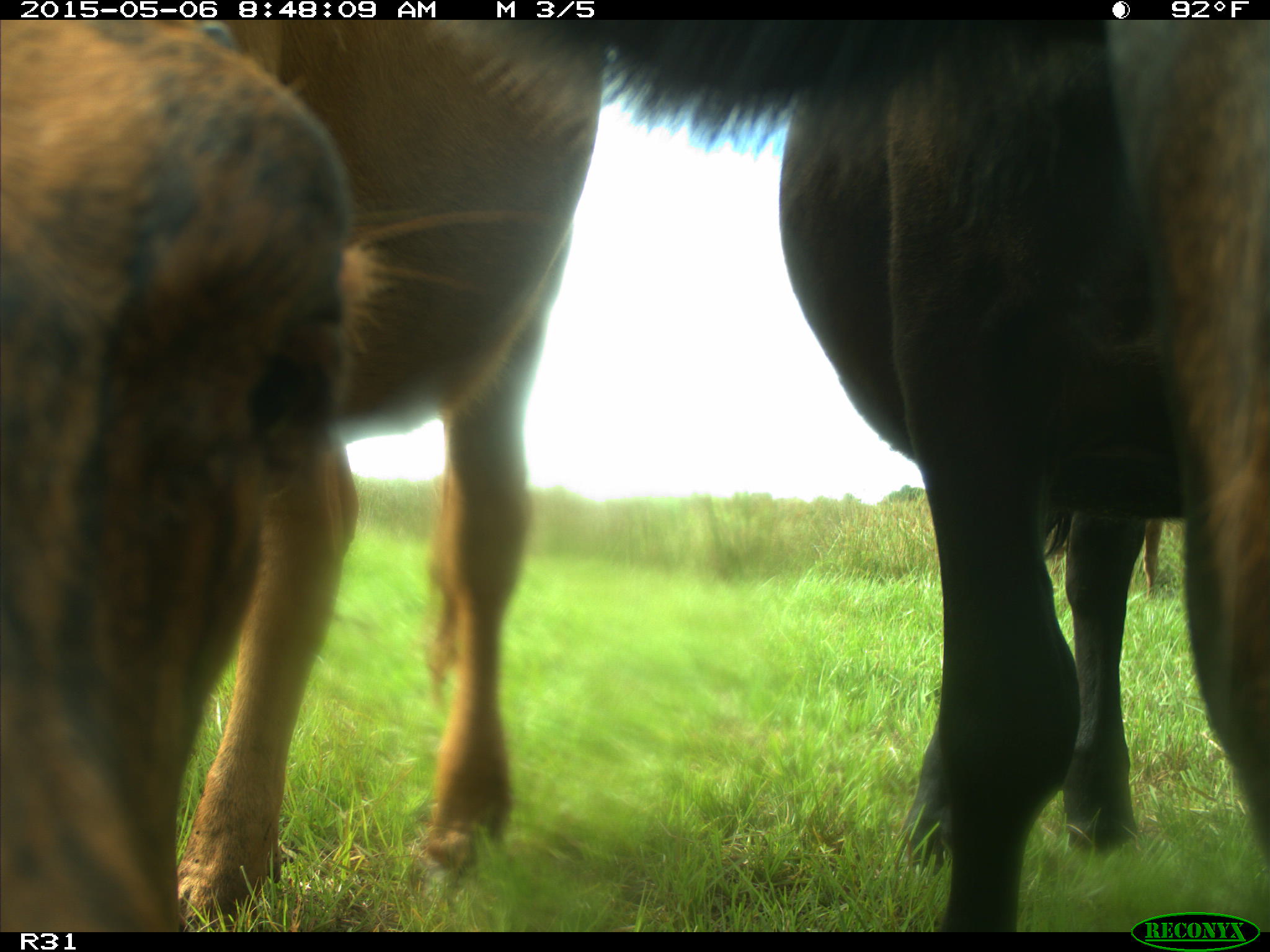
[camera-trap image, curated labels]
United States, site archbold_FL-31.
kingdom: Animalia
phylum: Chordata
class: Mammalia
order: Artiodactyla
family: Bovidae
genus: Bos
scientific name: Bos taurus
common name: domestic cow